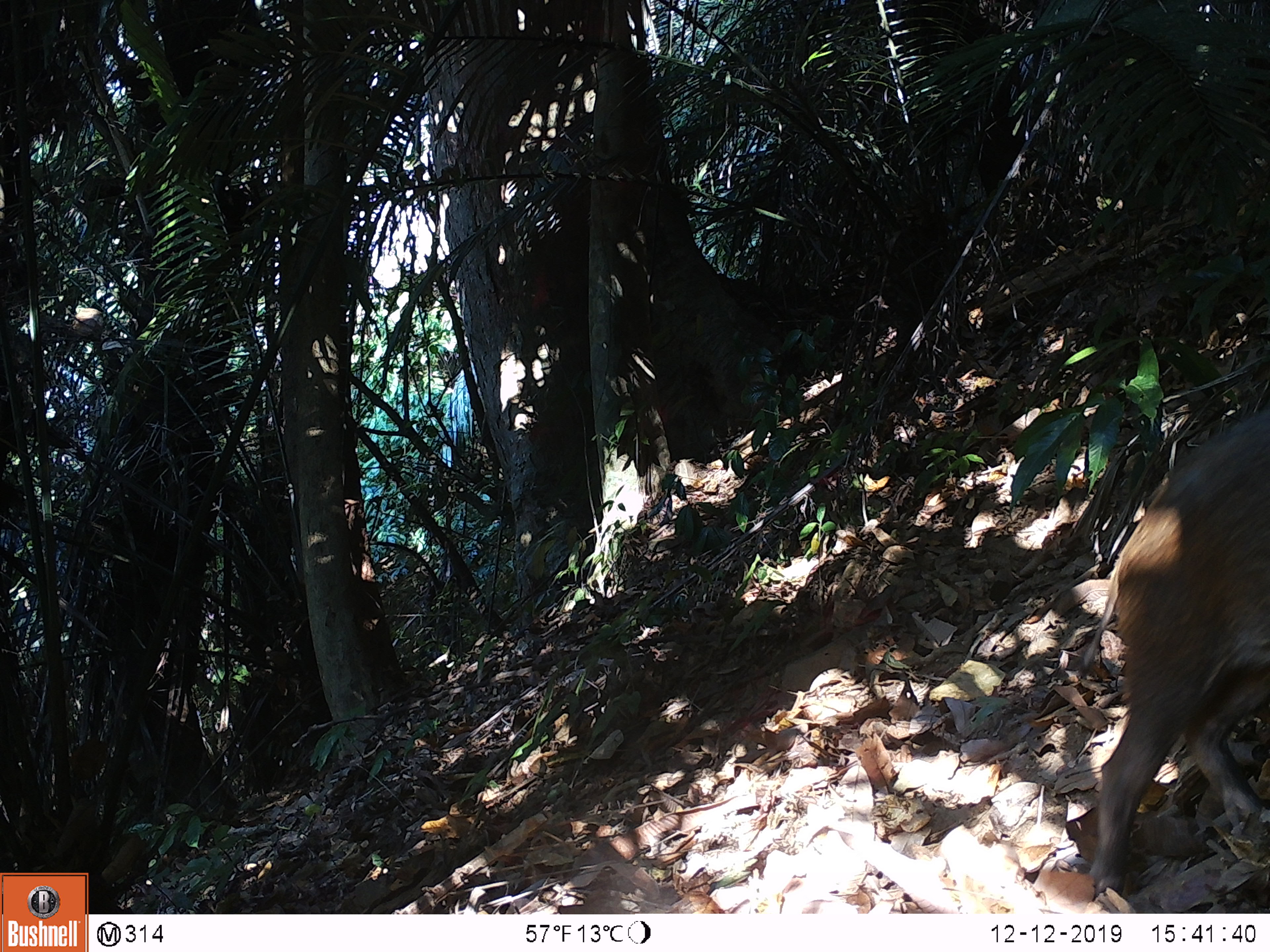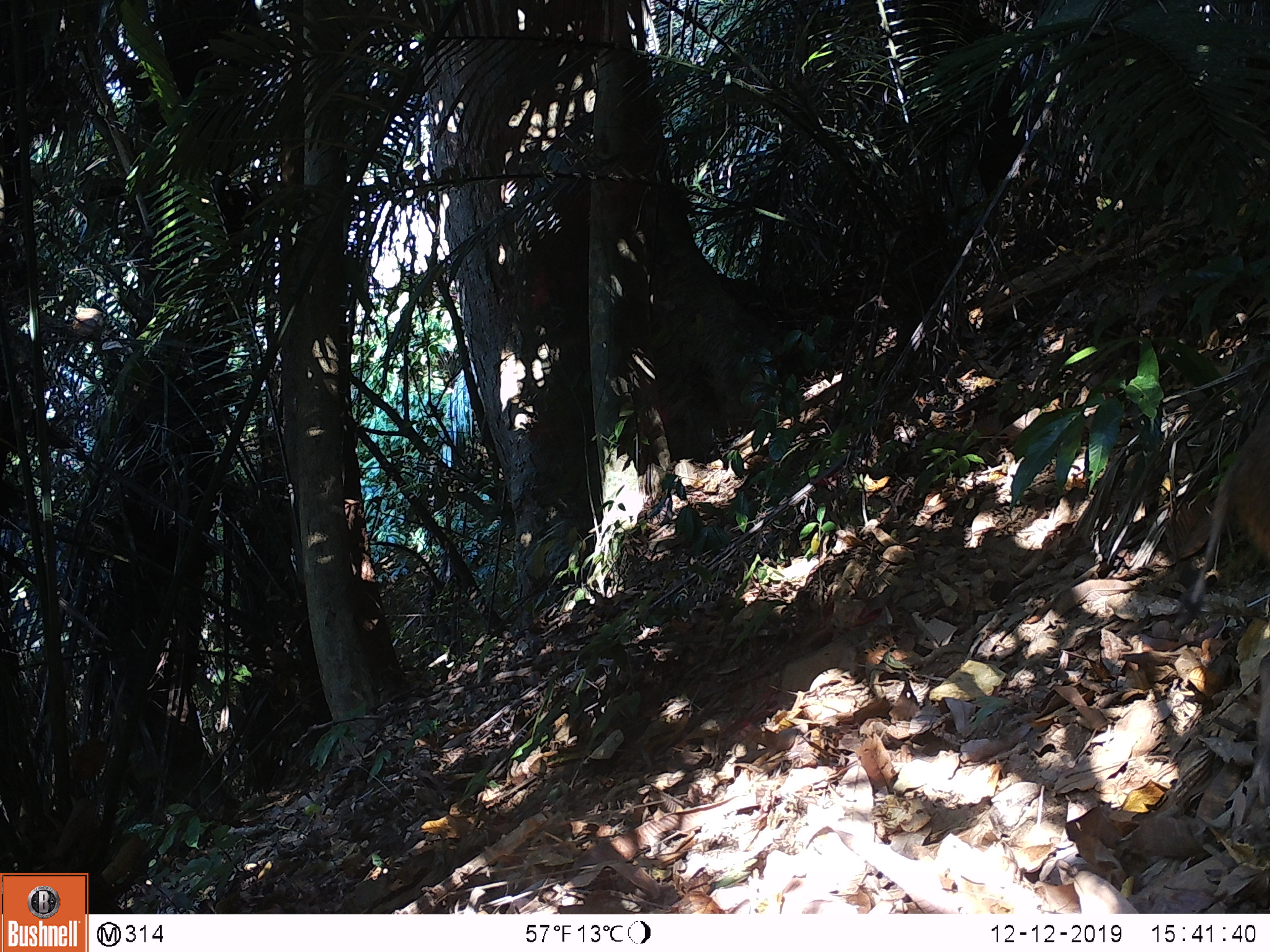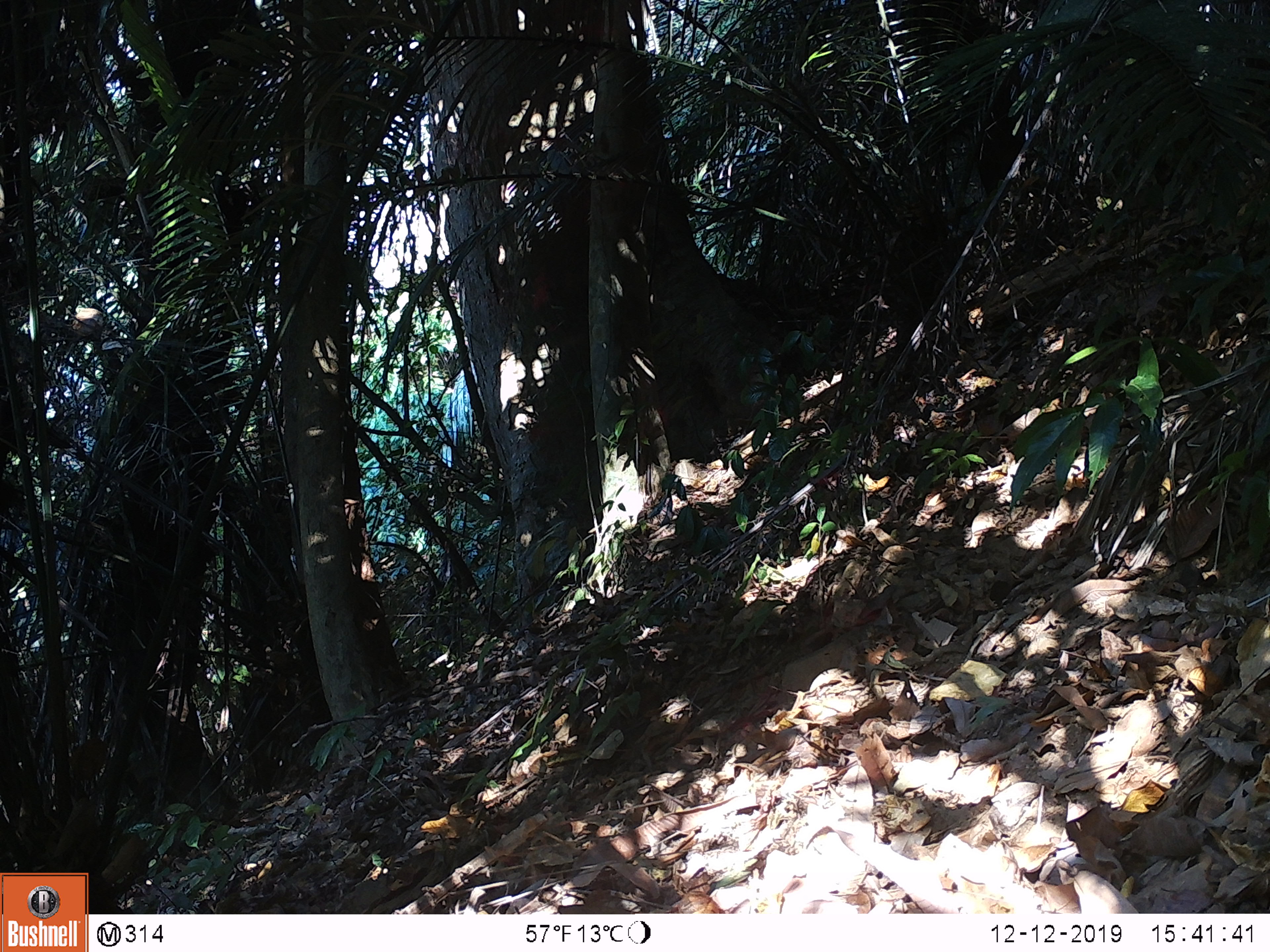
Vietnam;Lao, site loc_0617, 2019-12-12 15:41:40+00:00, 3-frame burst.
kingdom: Animalia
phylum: Chordata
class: Mammalia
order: Artiodactyla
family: Suidae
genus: Sus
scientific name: Sus scrofa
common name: eurasian wild pig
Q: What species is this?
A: Eurasian wild pig (Sus scrofa).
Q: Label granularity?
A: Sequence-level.